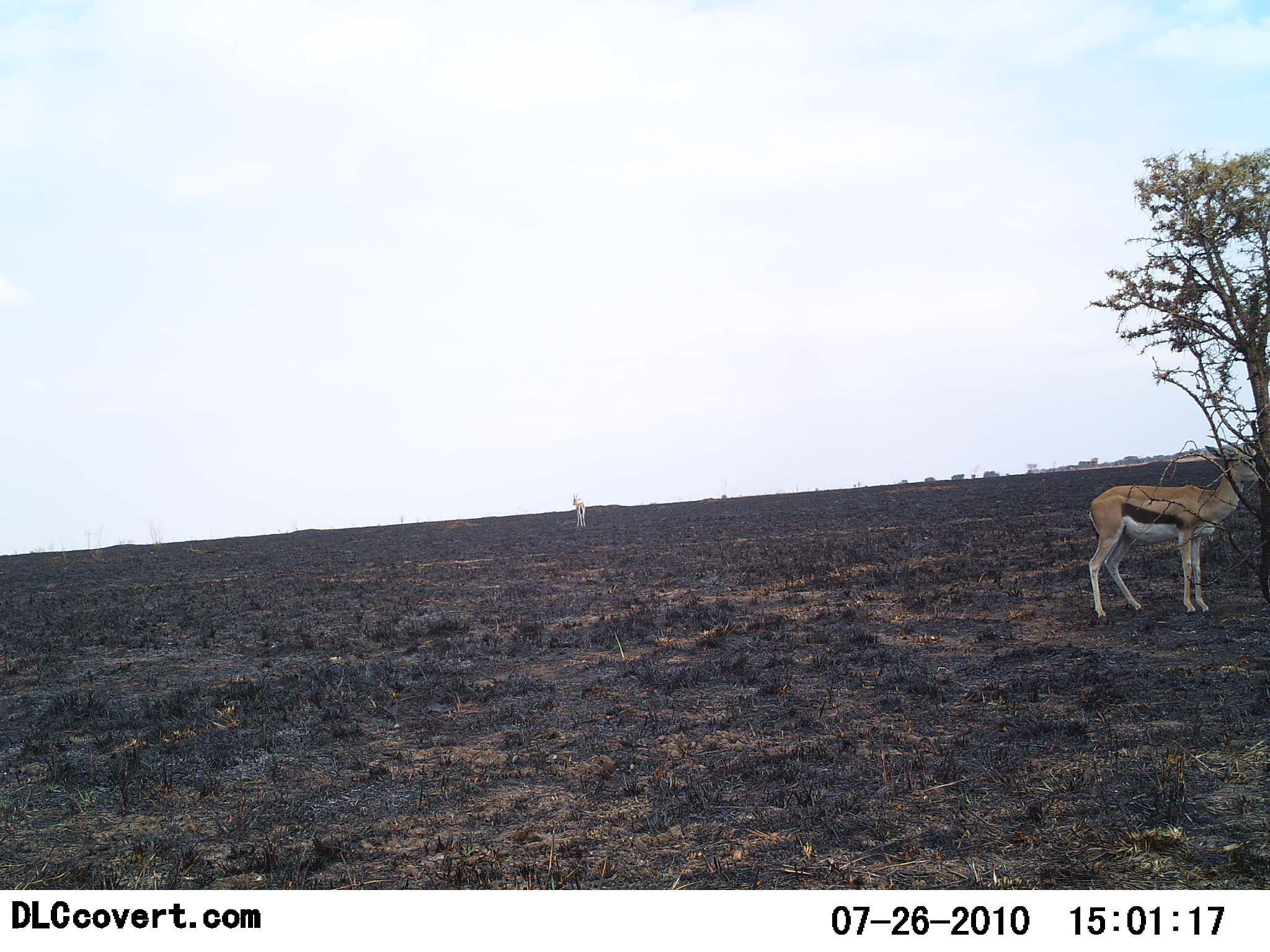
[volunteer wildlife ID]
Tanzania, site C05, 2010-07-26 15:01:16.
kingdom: Animalia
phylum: Chordata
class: Mammalia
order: Artiodactyla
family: Bovidae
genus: Eudorcas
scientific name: Eudorcas thomsonii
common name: thomson's gazelle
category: gazellethomsons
Gazellethomsons (thomson's gazelle) (Eudorcas thomsonii), count 2. Behavior (volunteer vote fractions): standing 100%, resting 0%, moving 0%, interacting 0%. Young present (vote fraction): 0%. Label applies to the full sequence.